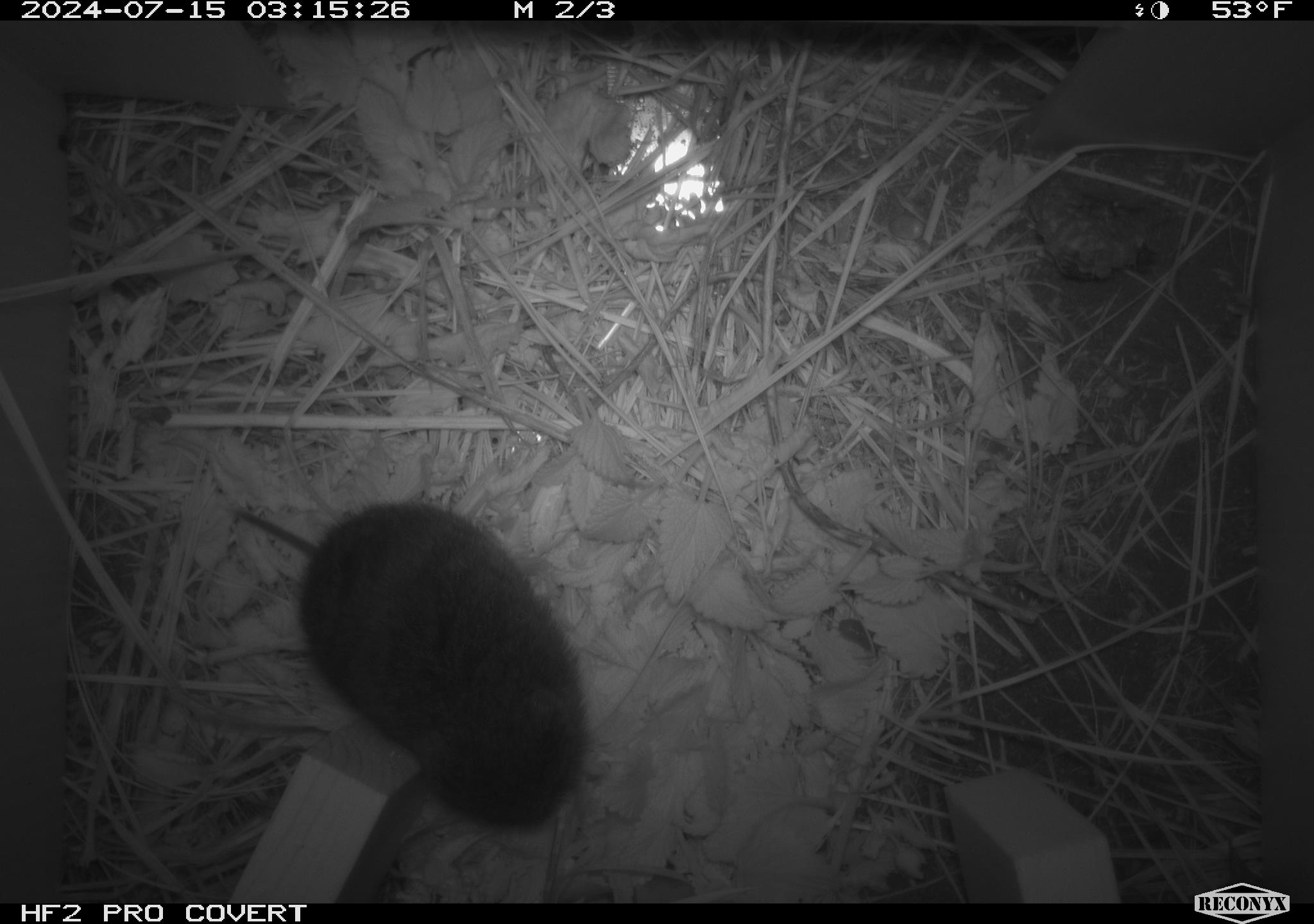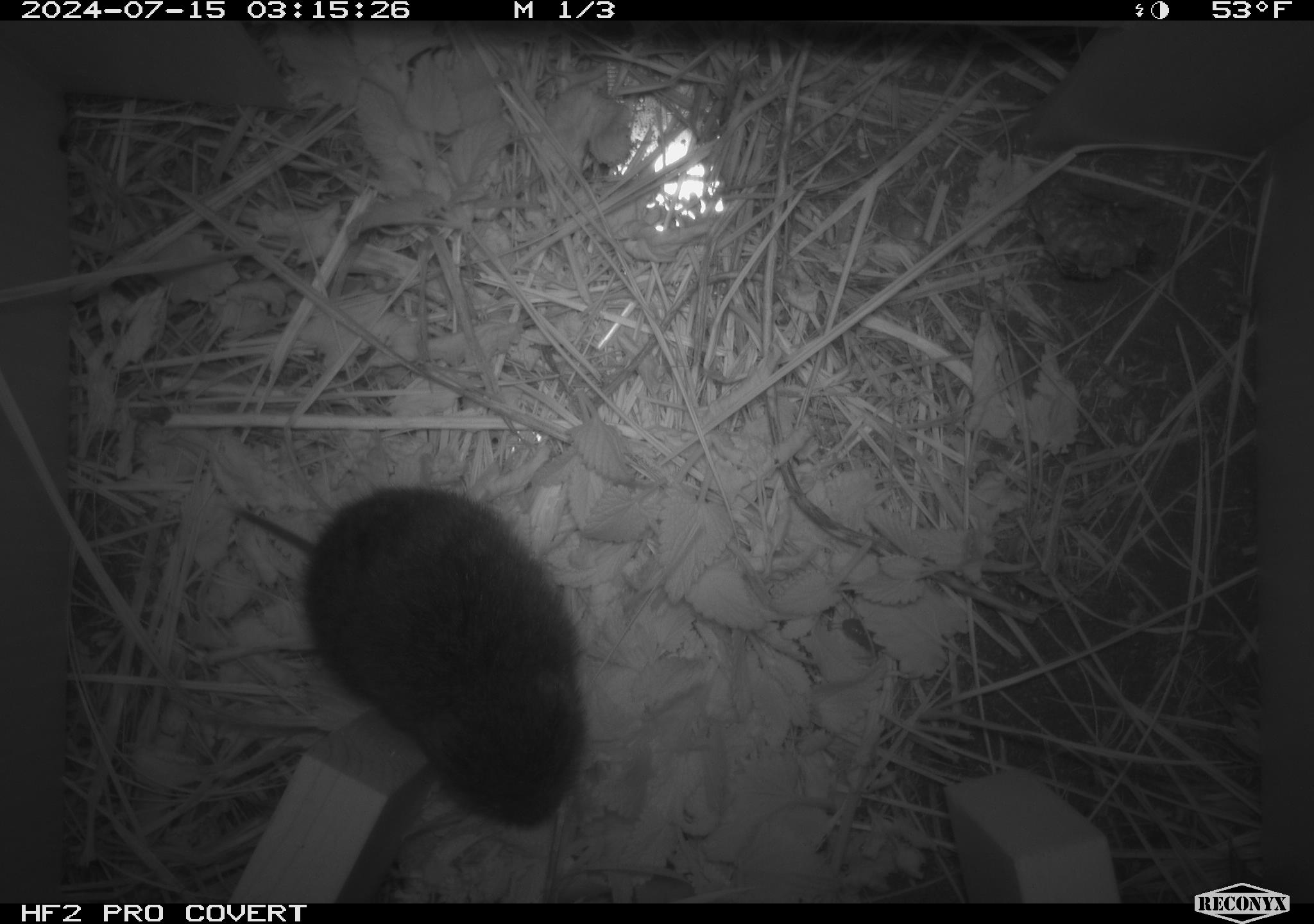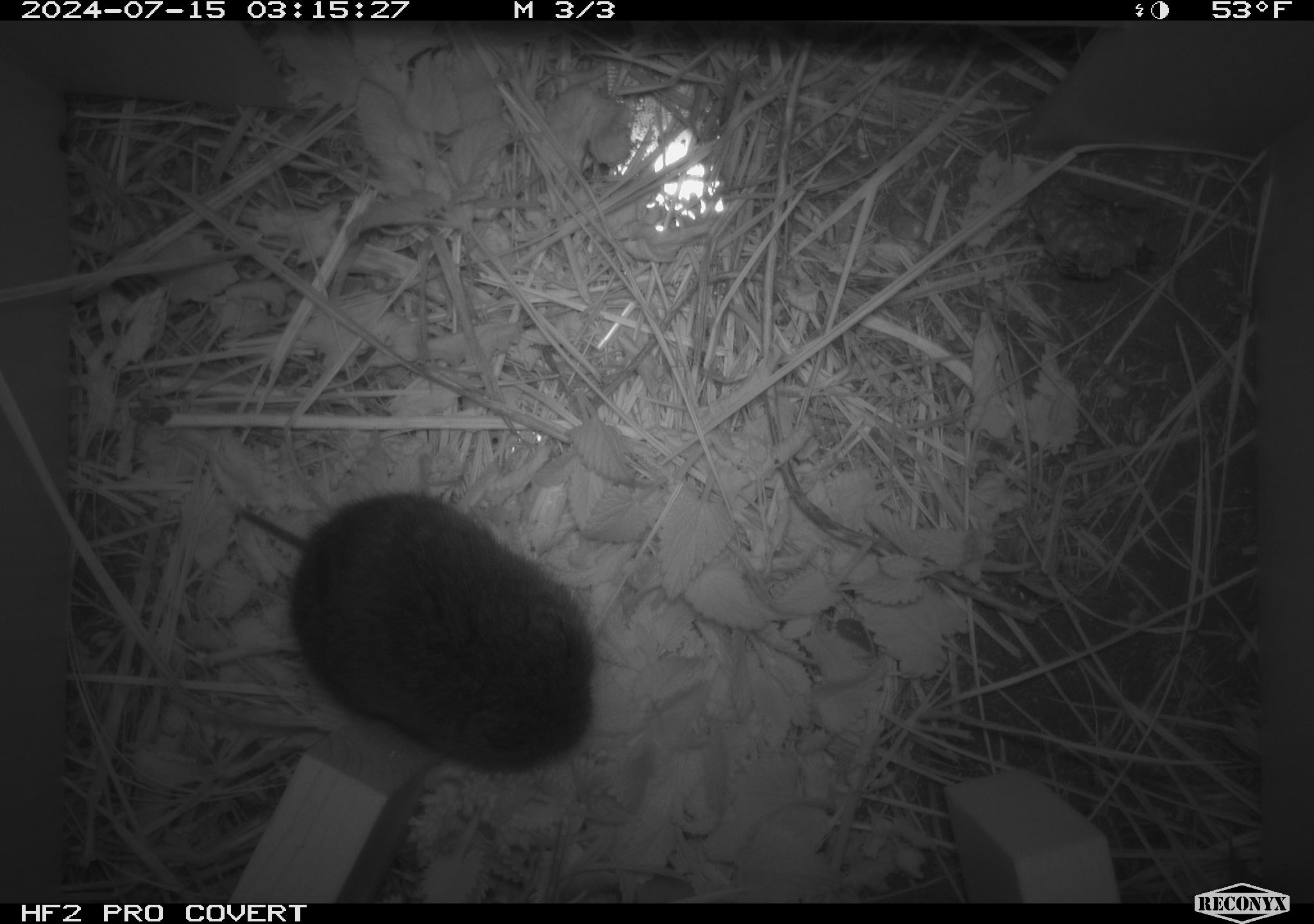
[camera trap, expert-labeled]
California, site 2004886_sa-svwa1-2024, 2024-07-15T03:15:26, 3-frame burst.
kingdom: Animalia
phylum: Arthropoda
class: Insecta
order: Hymenoptera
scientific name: Hymenoptera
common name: ants, bees, wasps, and sawflies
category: hymenoptera order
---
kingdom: Animalia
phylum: Chordata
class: Mammalia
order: Rodentia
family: Cricetidae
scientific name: Arvicolinae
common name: voles, lemmings, and muskrats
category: arvicolinae subfamily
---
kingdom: Animalia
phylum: Arthropoda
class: Malacostraca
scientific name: Malacostraca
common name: amphipods, crabs, isopods, krill, lobsters and shrimps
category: malacostracan